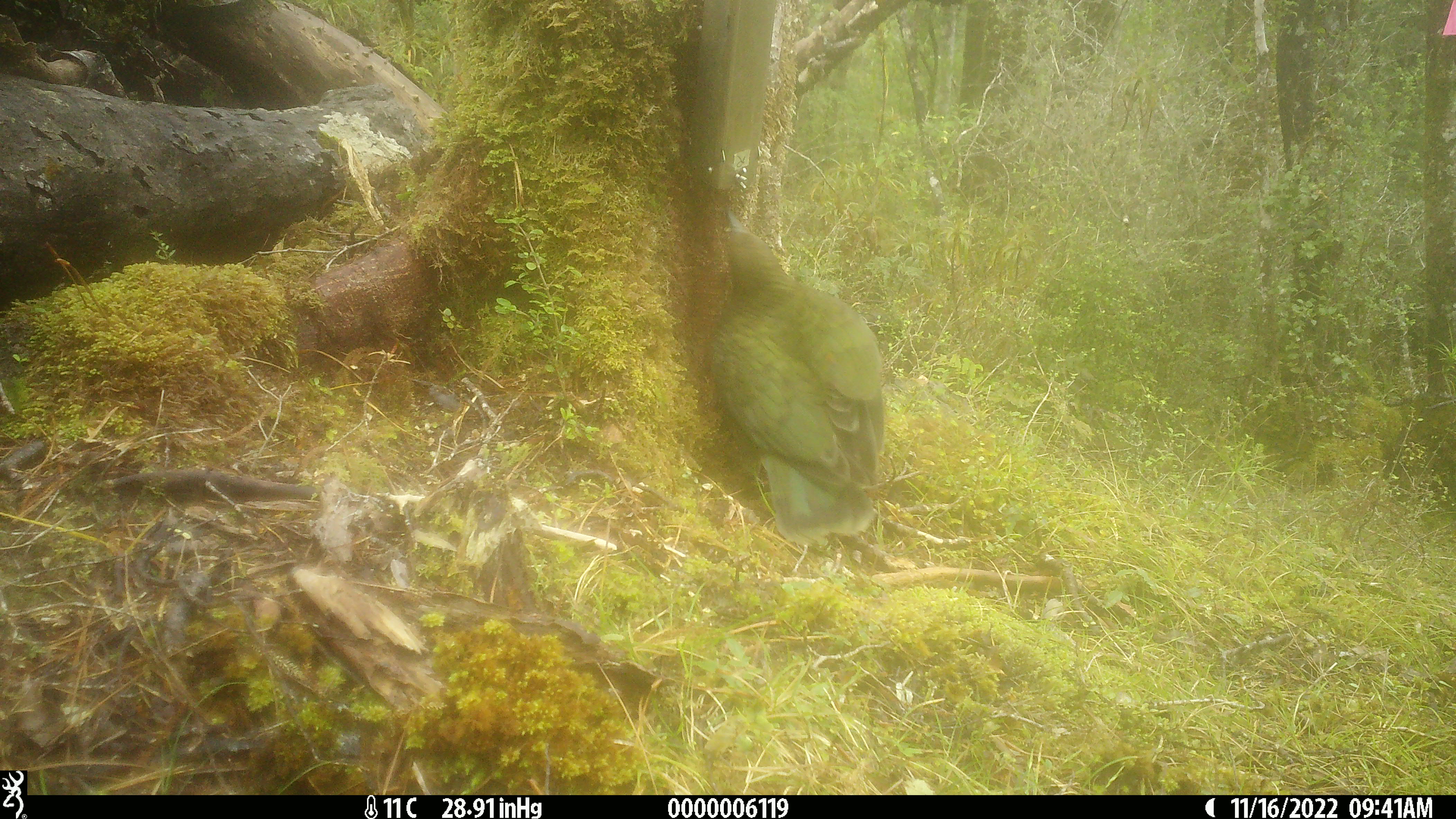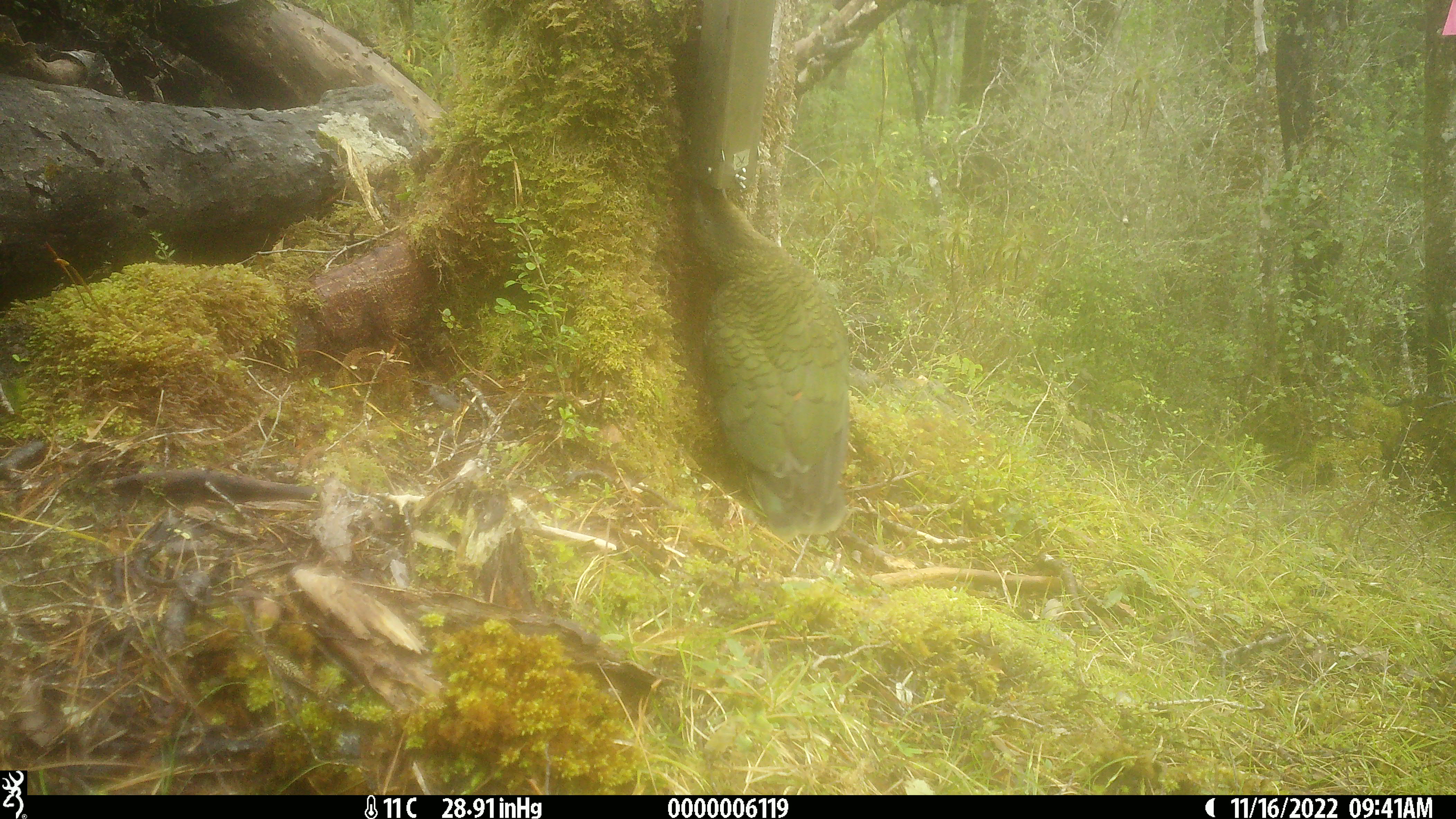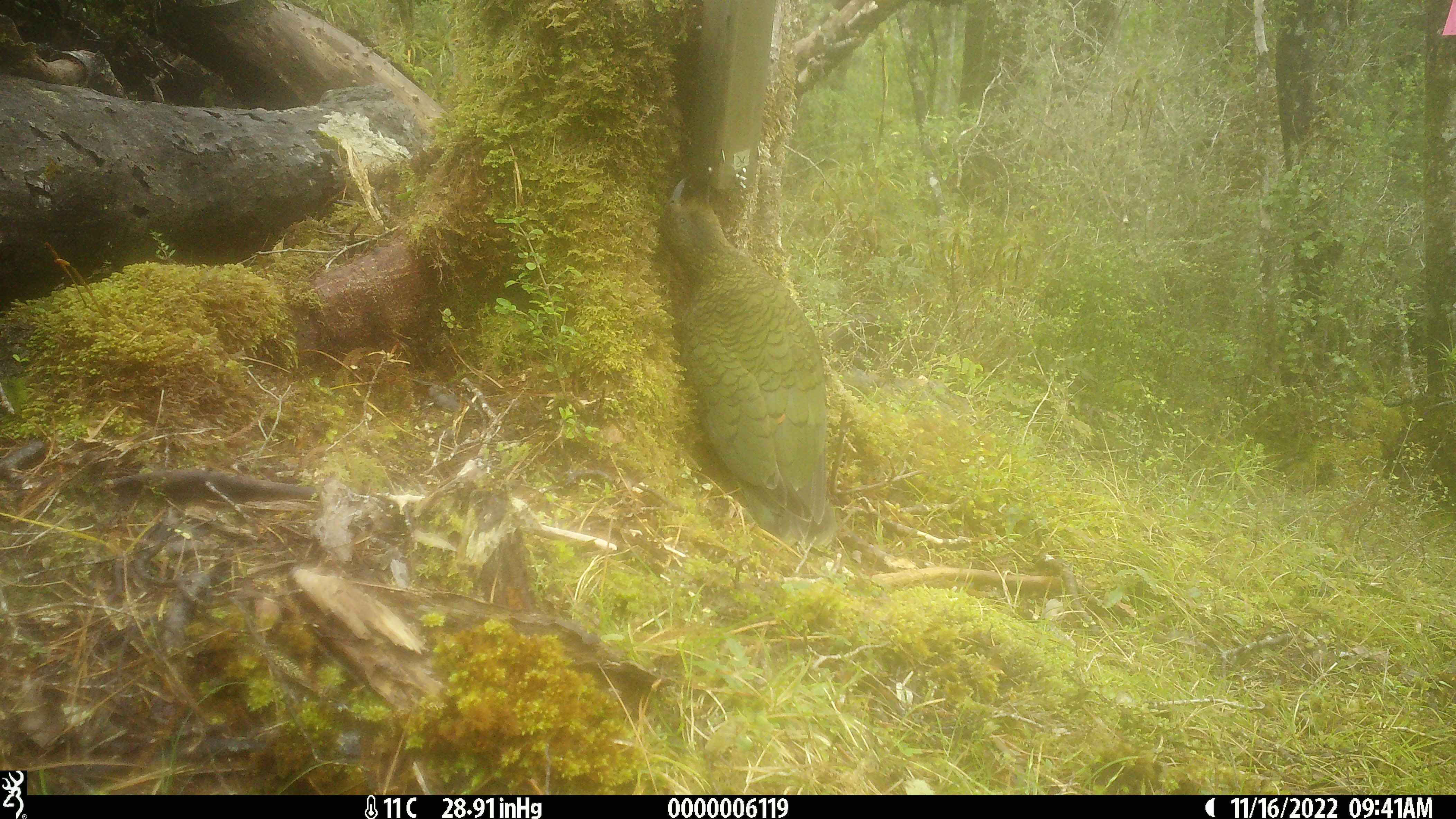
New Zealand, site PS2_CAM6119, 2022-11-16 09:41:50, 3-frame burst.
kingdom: Animalia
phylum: Chordata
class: Aves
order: Psittaciformes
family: Strigopidae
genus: Nestor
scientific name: Nestor notabilis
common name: kea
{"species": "kea (Nestor notabilis)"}